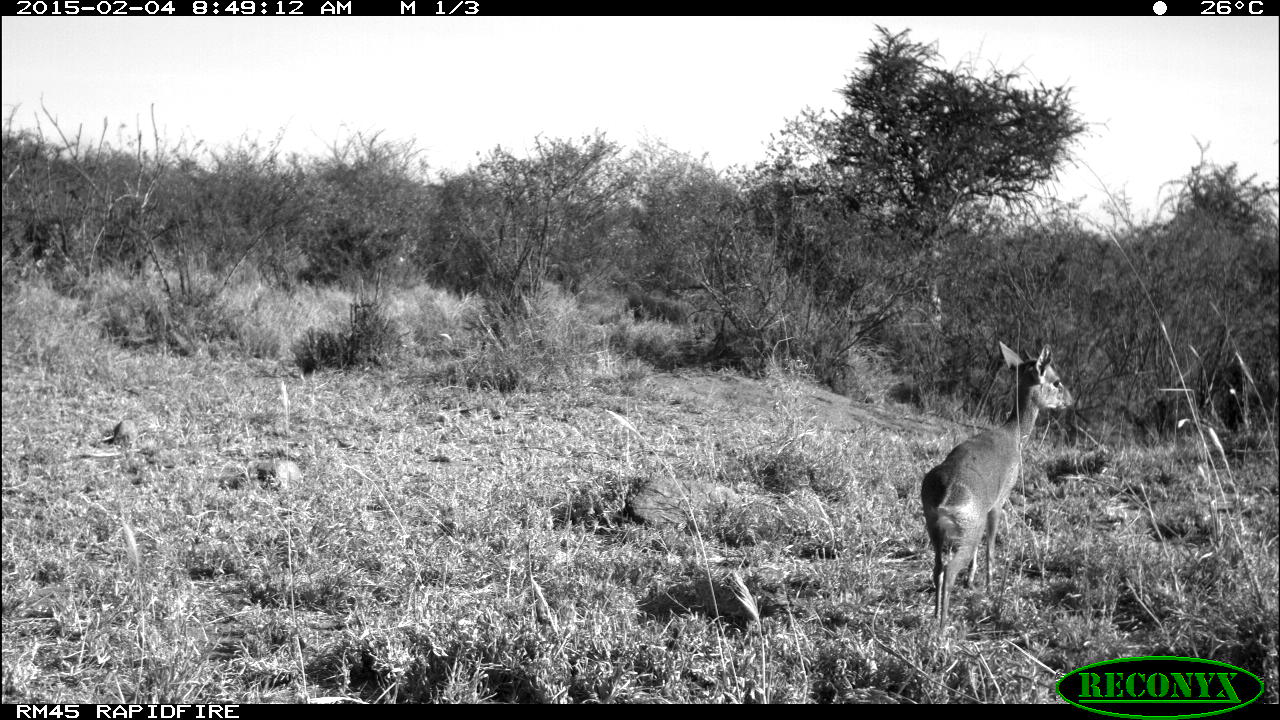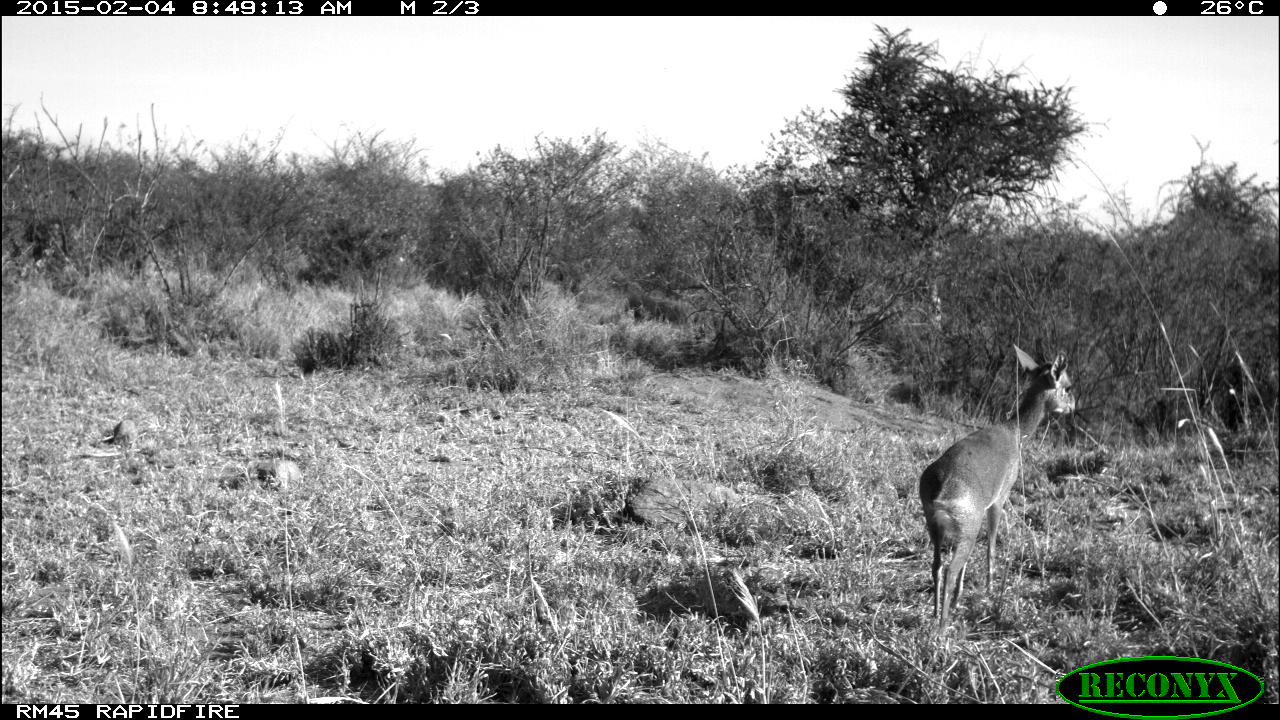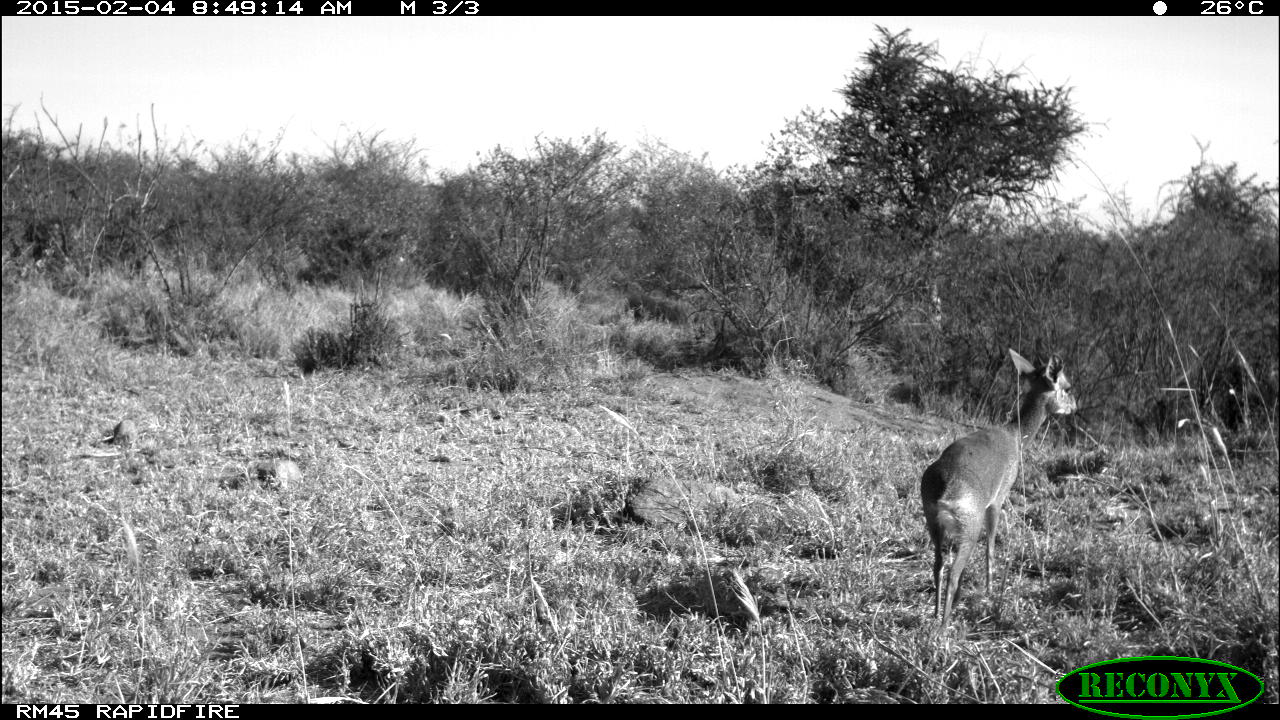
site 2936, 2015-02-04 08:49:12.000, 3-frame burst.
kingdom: Animalia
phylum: Chordata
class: Mammalia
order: Artiodactyla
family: Bovidae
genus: Madoqua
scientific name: Madoqua guentheri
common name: günther's dik-dik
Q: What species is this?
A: Madoqua guentheri (günther's dik-dik).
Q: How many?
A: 1.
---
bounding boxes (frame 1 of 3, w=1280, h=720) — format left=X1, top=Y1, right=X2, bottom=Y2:
madoqua guentheri: left=921, top=339, right=1074, bottom=628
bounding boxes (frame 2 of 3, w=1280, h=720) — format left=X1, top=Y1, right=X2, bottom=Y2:
madoqua guentheri: left=919, top=340, right=1076, bottom=623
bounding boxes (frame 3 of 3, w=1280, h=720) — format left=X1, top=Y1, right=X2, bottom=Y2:
madoqua guentheri: left=921, top=345, right=1079, bottom=628